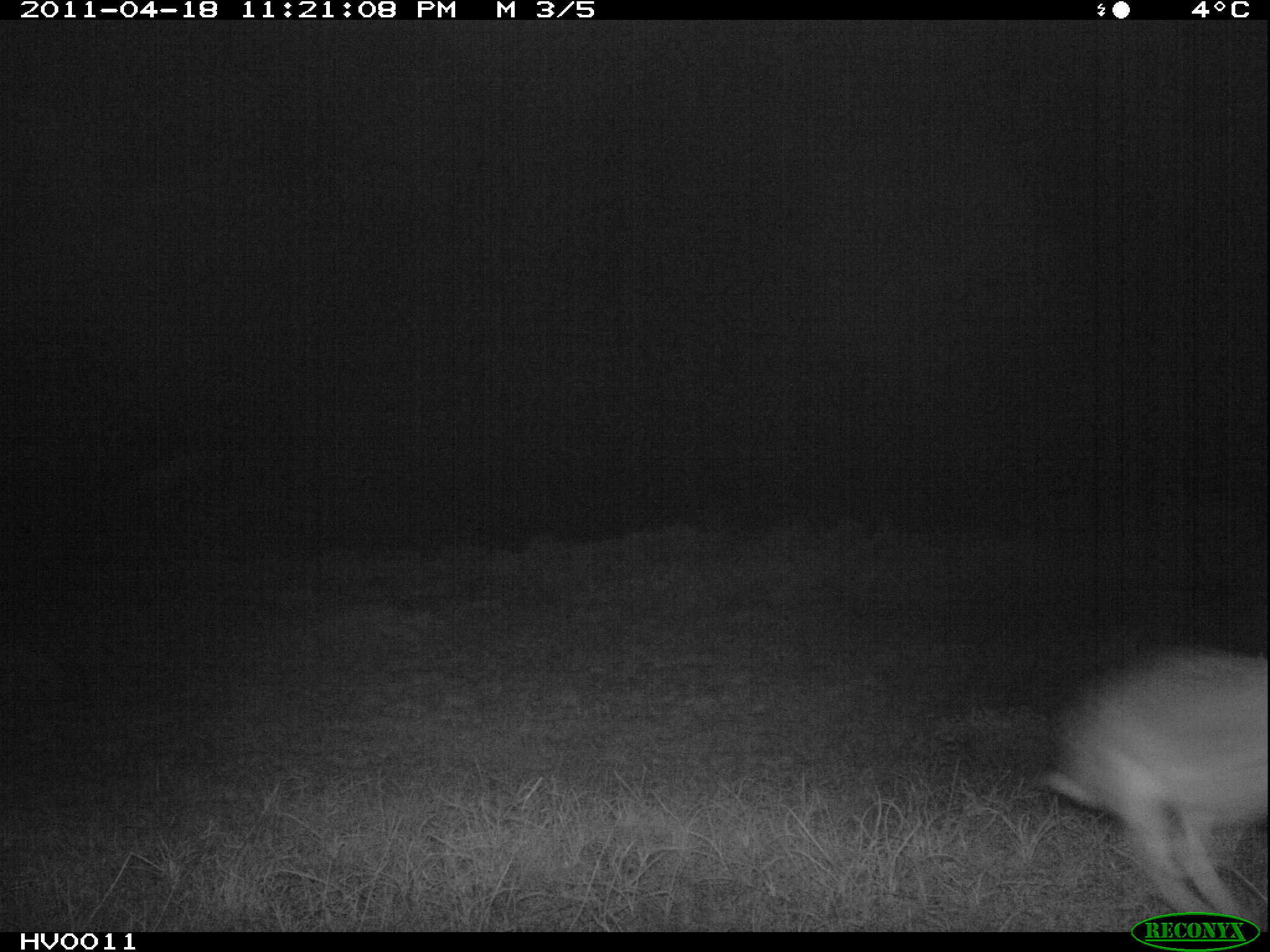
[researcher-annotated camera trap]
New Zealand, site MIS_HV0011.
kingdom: Animalia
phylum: Chordata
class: Mammalia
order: Lagomorpha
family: Leporidae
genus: Lepus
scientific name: Lepus europaeus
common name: brown hare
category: hare